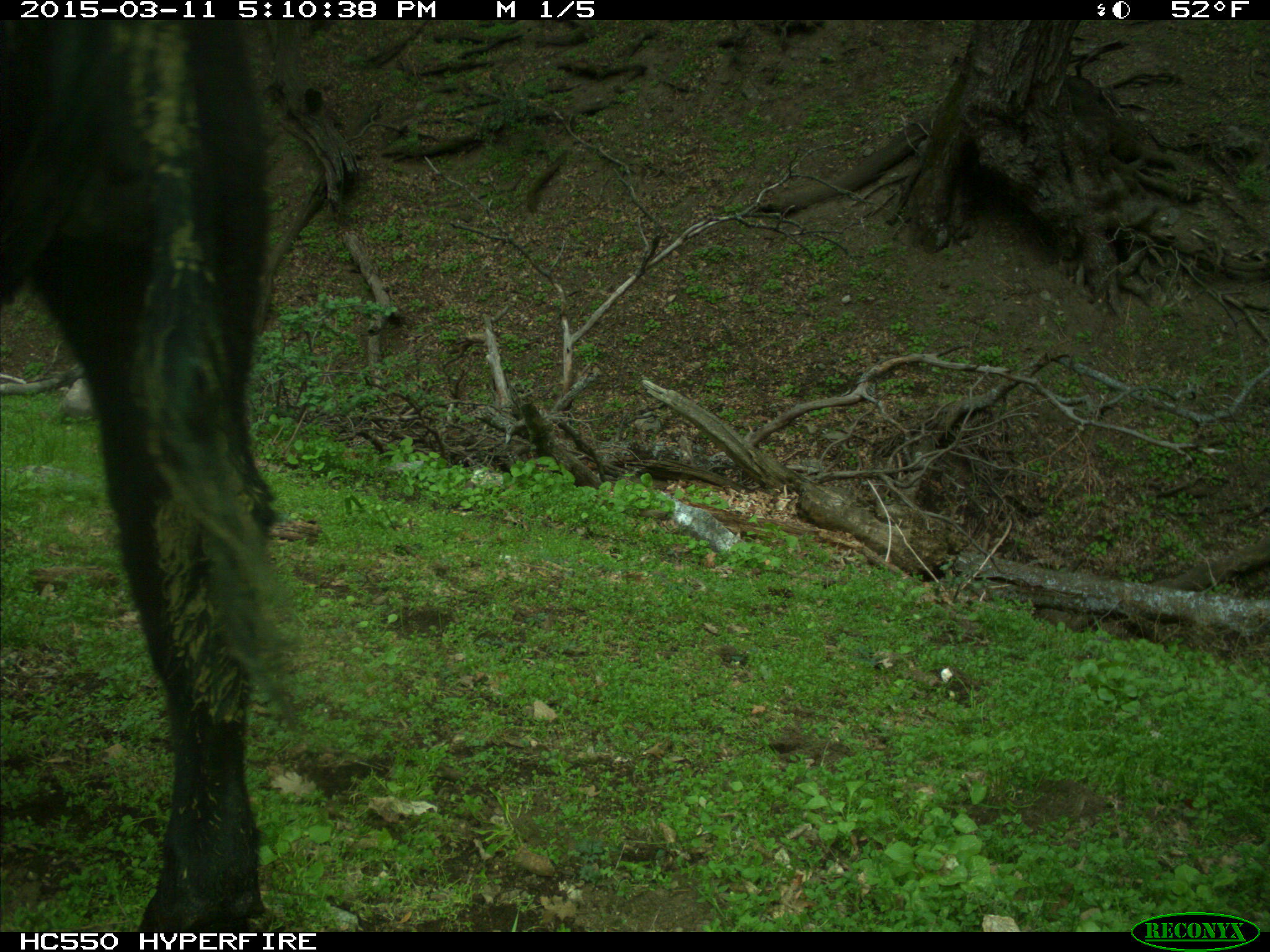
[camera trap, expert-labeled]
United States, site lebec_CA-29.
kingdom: Animalia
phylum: Chordata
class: Mammalia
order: Artiodactyla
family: Bovidae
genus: Bos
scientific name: Bos taurus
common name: domestic cow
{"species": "Bos taurus (domestic cow)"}